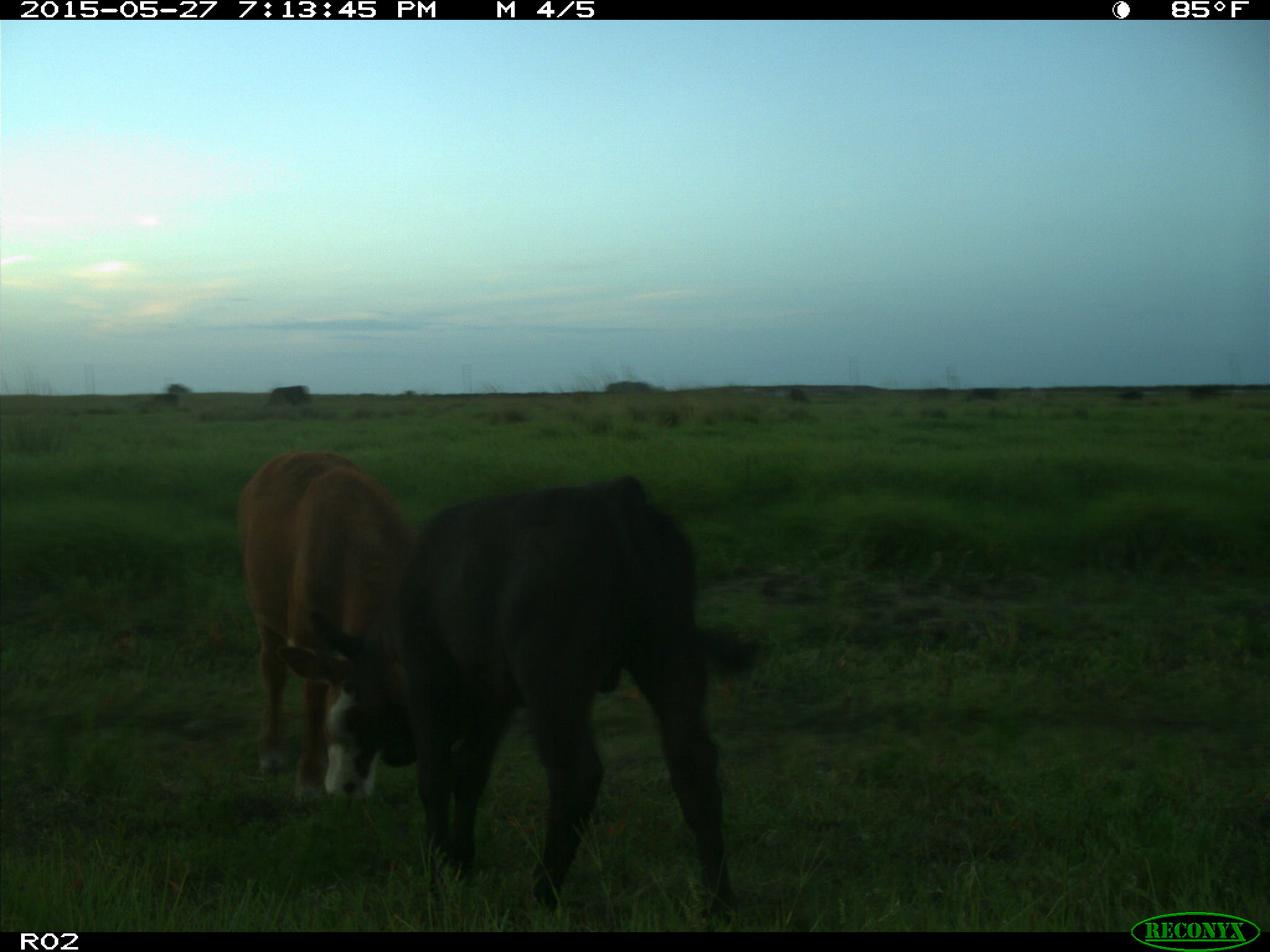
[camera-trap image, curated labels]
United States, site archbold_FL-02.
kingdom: Animalia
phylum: Chordata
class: Mammalia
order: Artiodactyla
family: Bovidae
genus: Bos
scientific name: Bos taurus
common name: domestic cow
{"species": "Bos taurus (domestic cow)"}